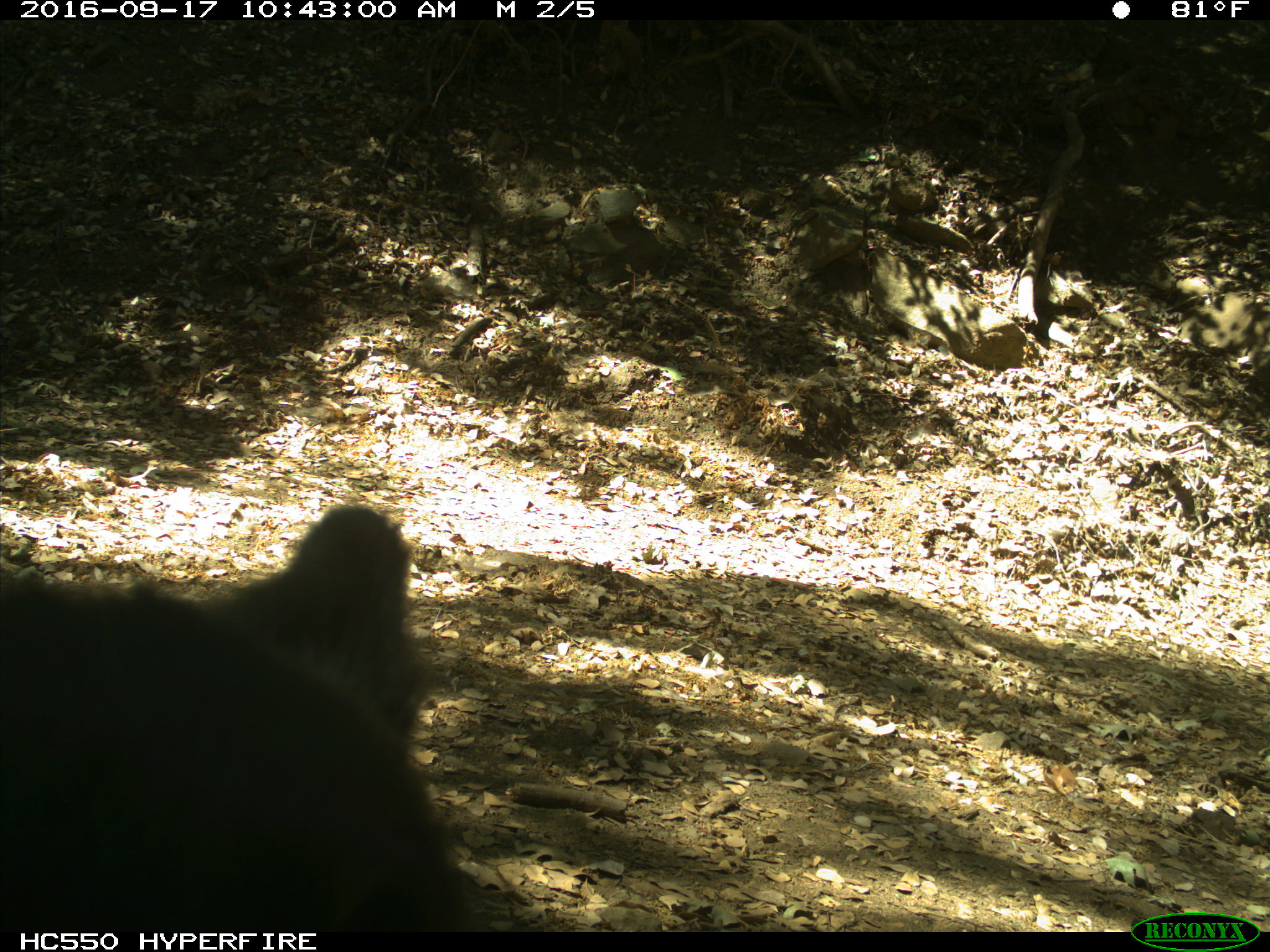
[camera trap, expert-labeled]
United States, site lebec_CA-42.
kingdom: Animalia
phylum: Chordata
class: Mammalia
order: Carnivora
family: Ursidae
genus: Ursus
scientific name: Ursus americanus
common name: american black bear